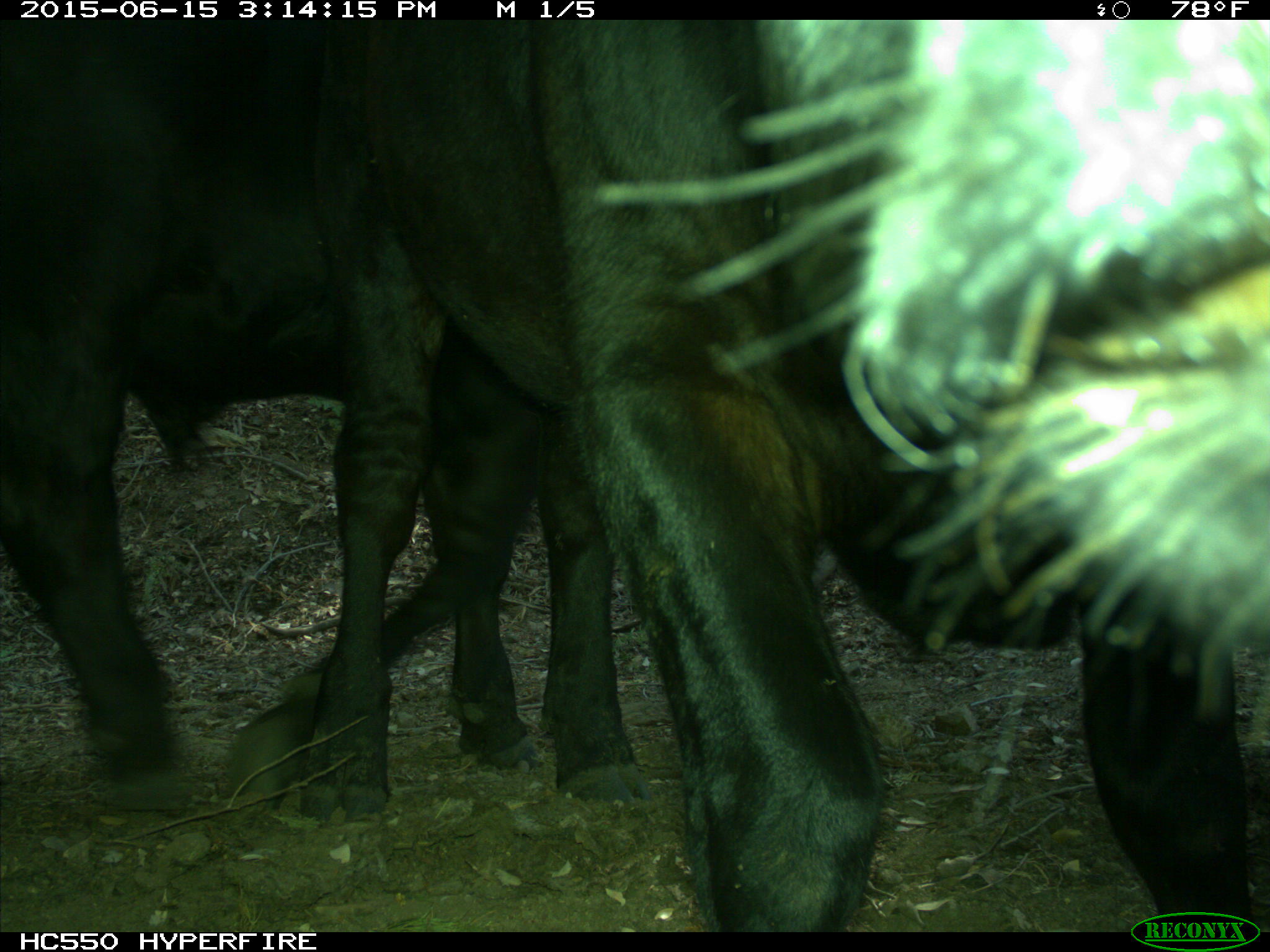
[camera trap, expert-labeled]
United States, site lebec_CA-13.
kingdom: Animalia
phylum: Chordata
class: Mammalia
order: Artiodactyla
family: Bovidae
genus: Bos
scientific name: Bos taurus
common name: domestic cow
Bos taurus (domestic cow).